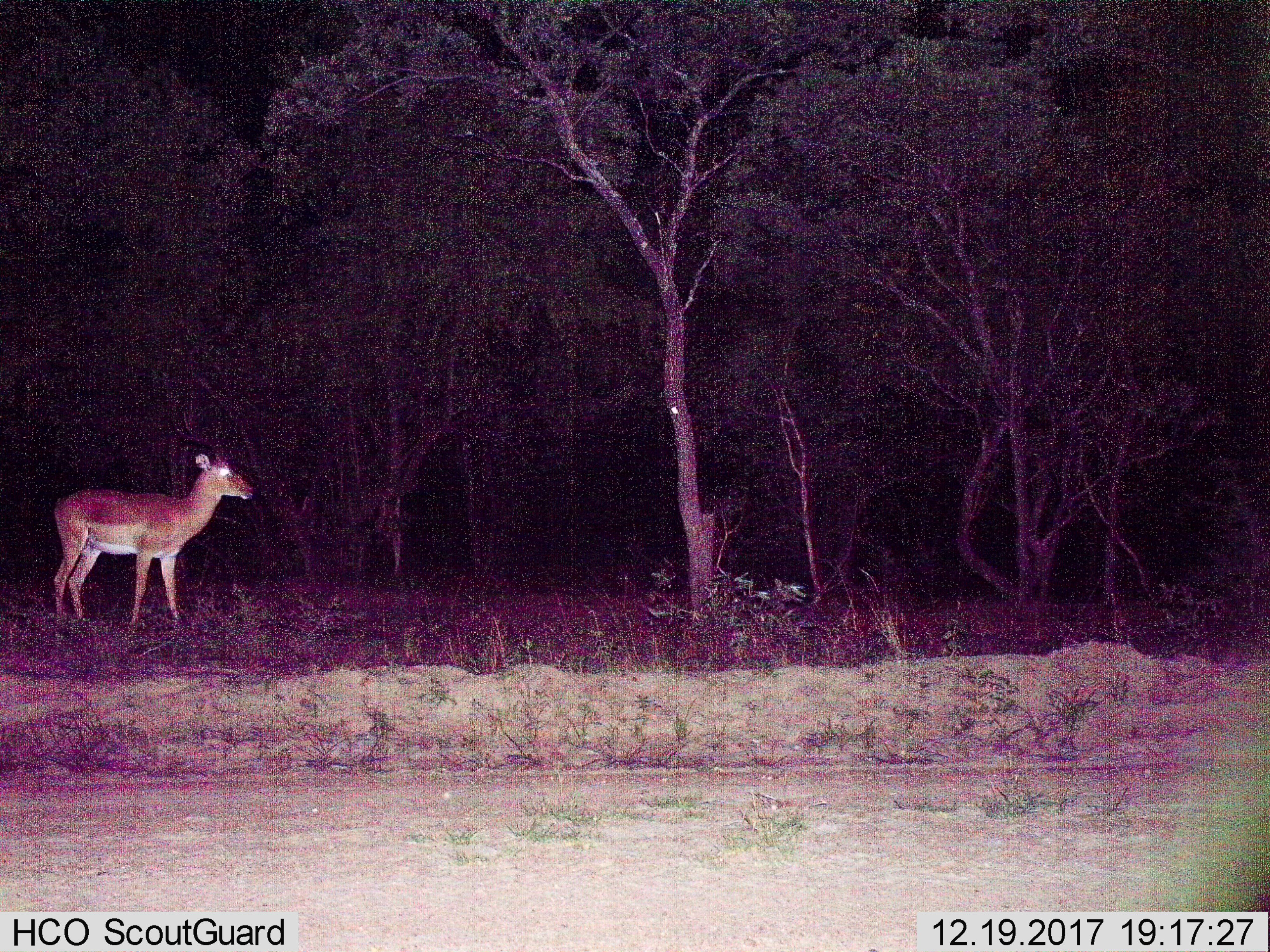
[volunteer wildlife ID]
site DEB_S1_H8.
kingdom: Animalia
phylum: Chordata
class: Mammalia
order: Artiodactyla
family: Bovidae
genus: Aepyceros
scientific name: Aepyceros melampus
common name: impala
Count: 1.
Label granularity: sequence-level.